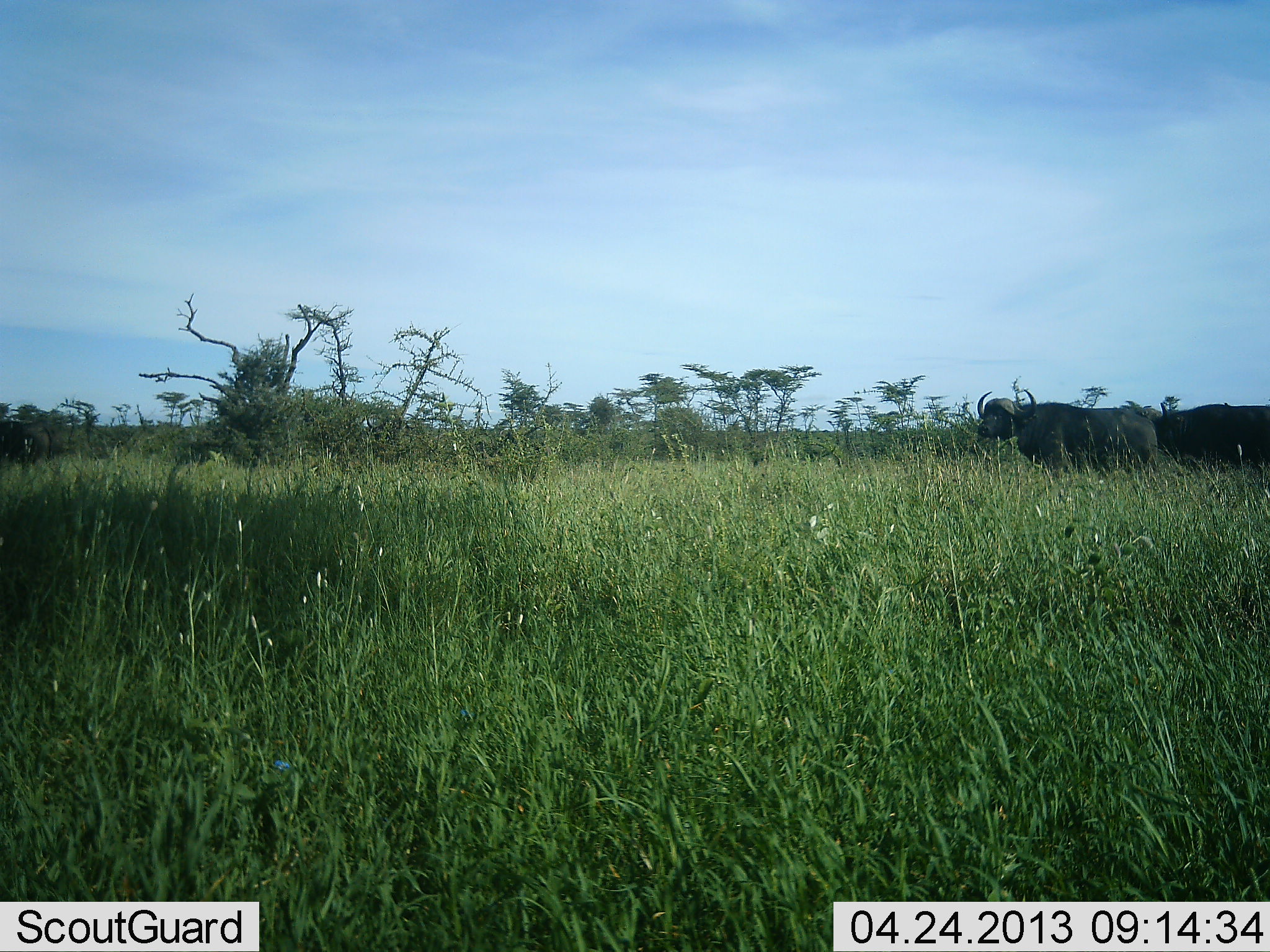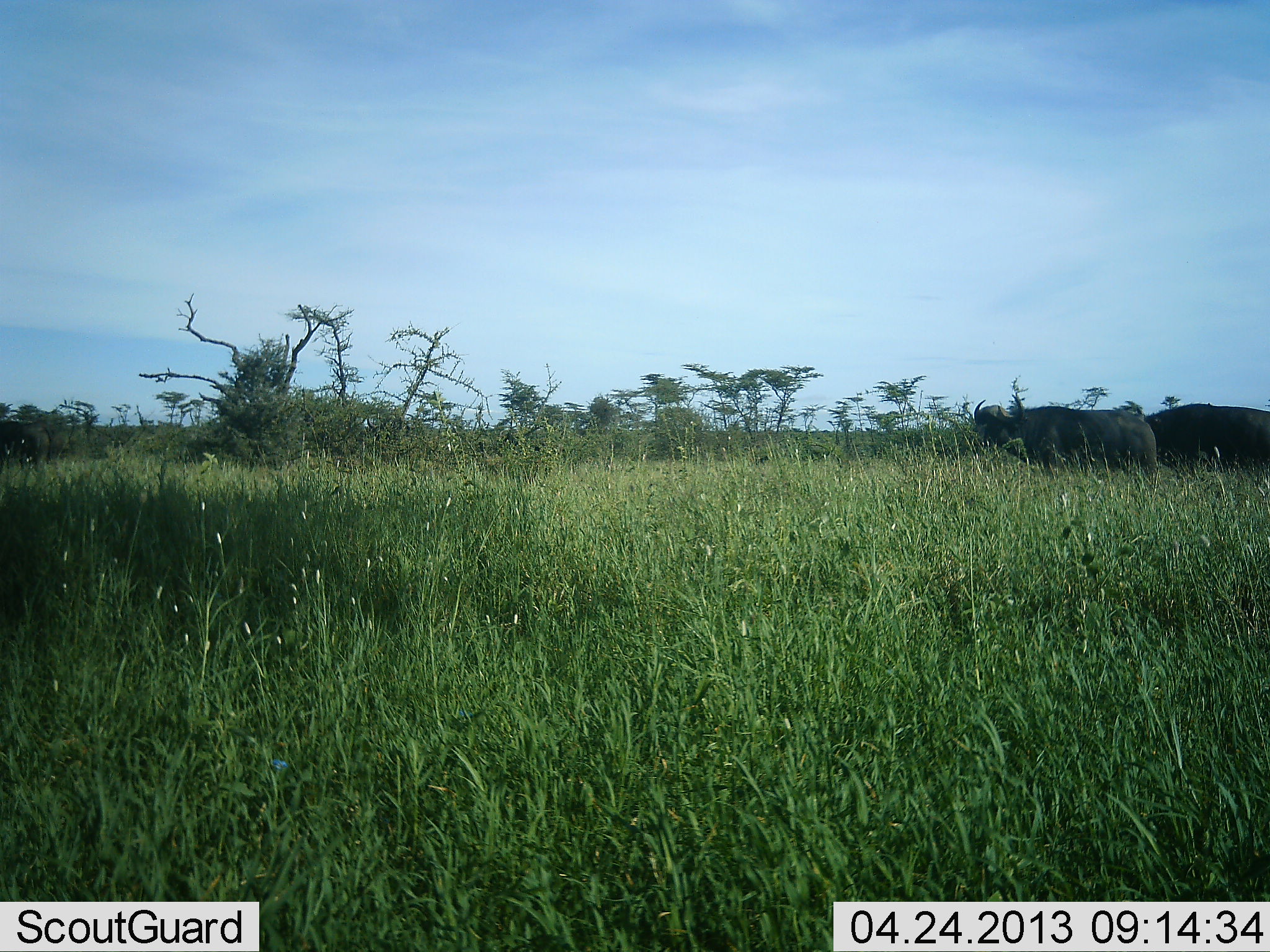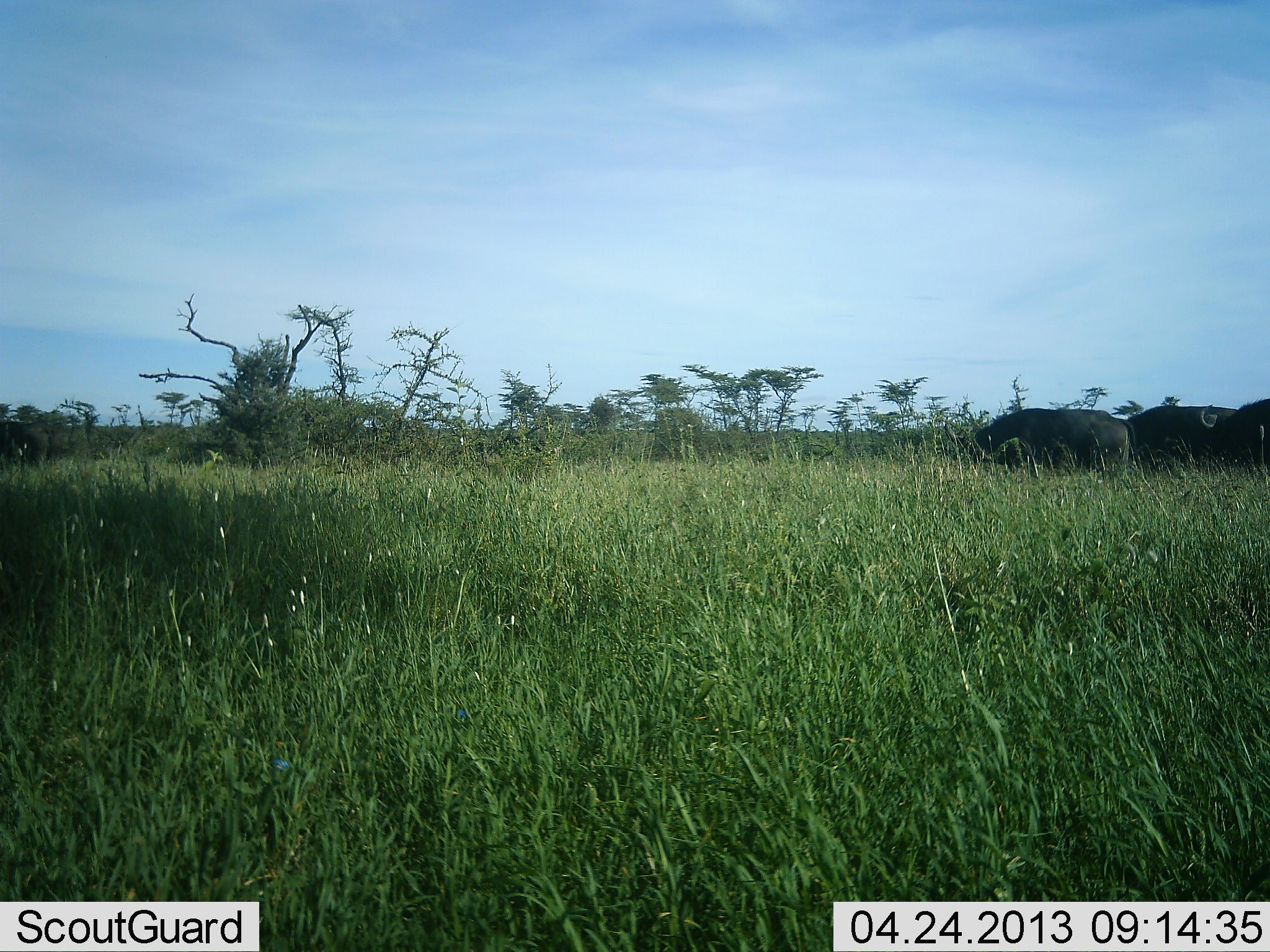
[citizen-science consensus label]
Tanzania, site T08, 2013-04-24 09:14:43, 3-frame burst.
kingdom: Animalia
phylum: Chordata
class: Mammalia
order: Artiodactyla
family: Bovidae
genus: Syncerus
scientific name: Syncerus caffer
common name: cape buffalo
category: buffalo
Buffalo (cape buffalo) (Syncerus caffer), count 2. Behavior (volunteer vote fractions): standing 80%, resting 0%, moving 20%, interacting 0%. Young present (vote fraction): 0%. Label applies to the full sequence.